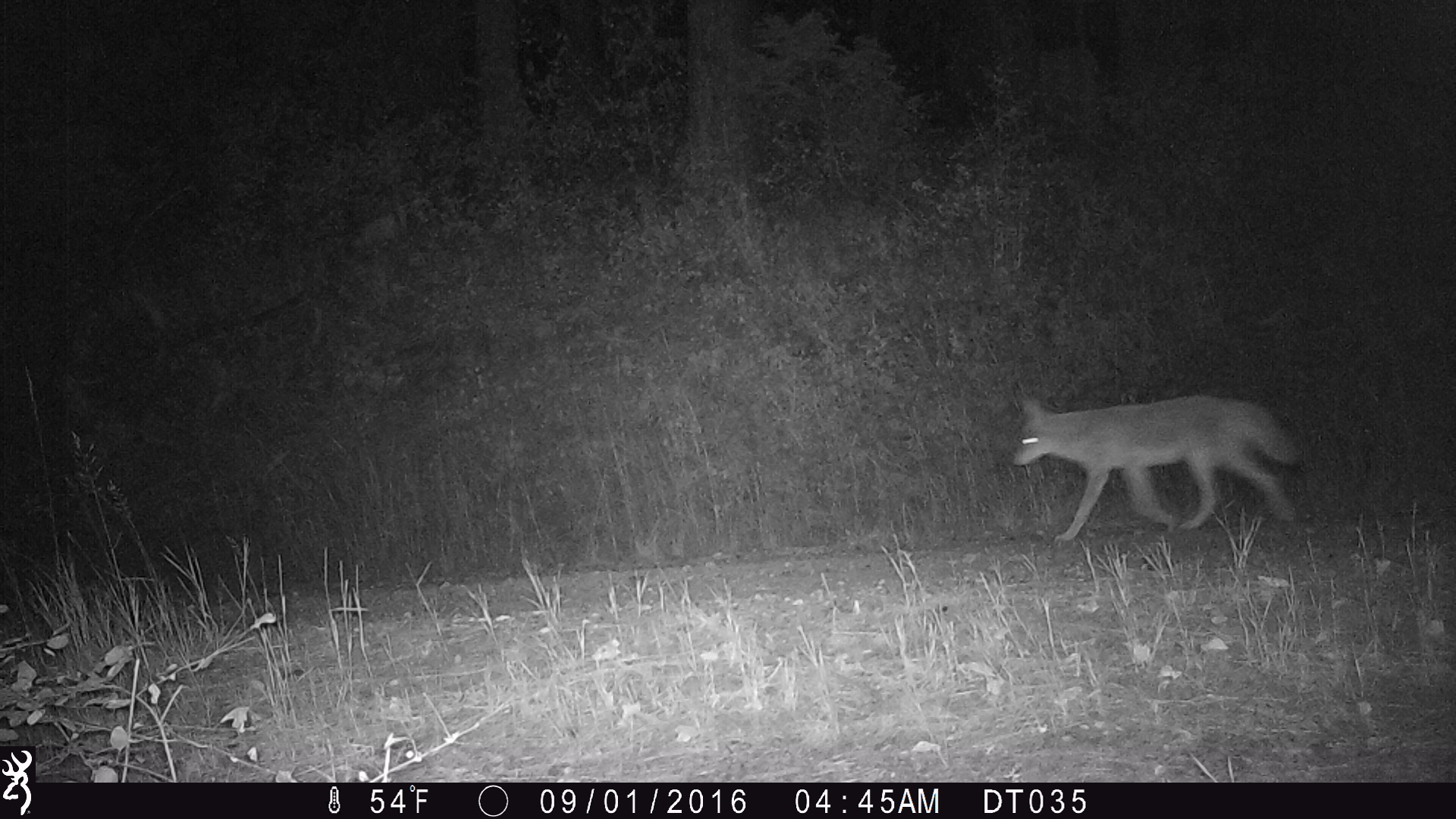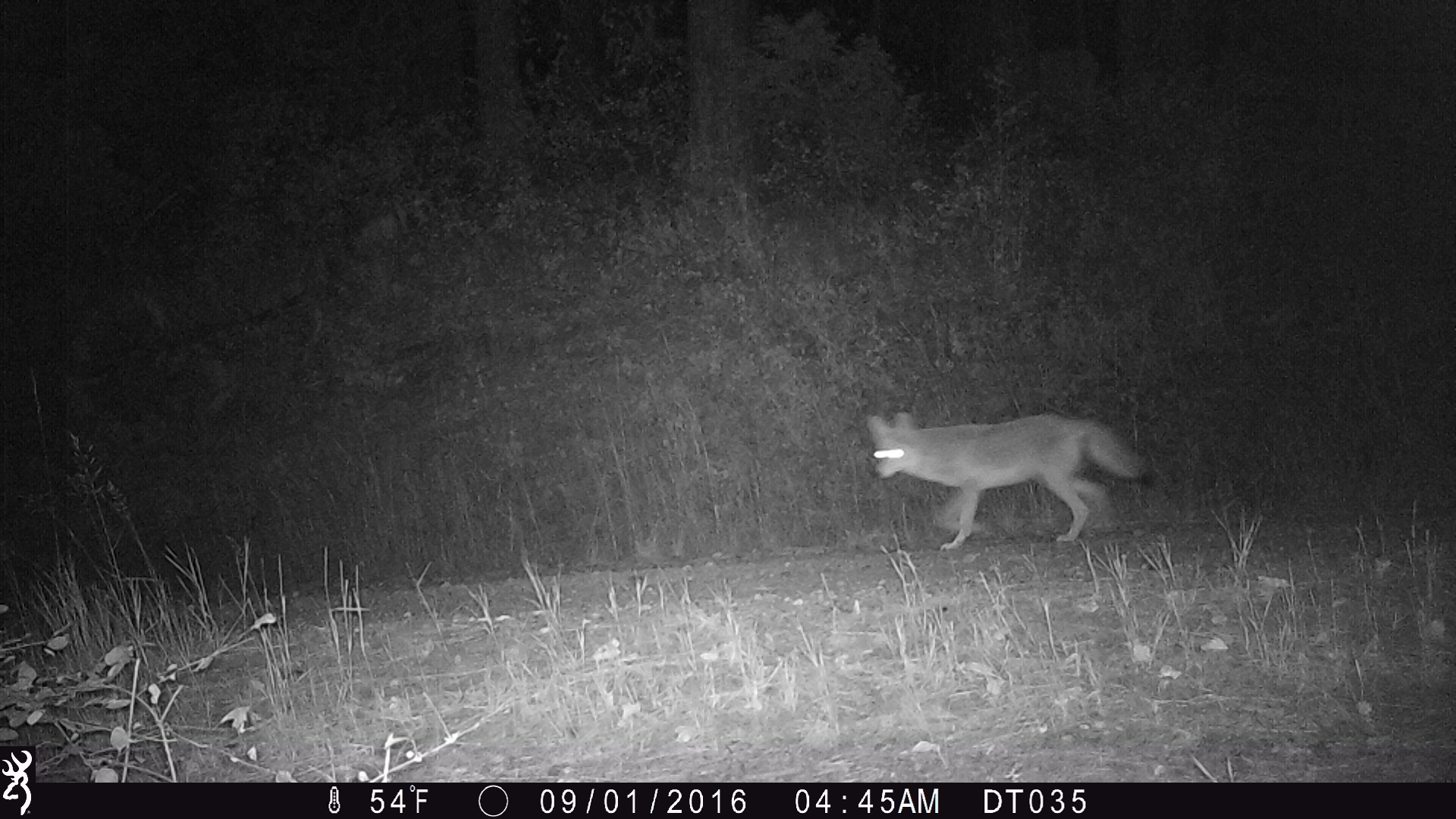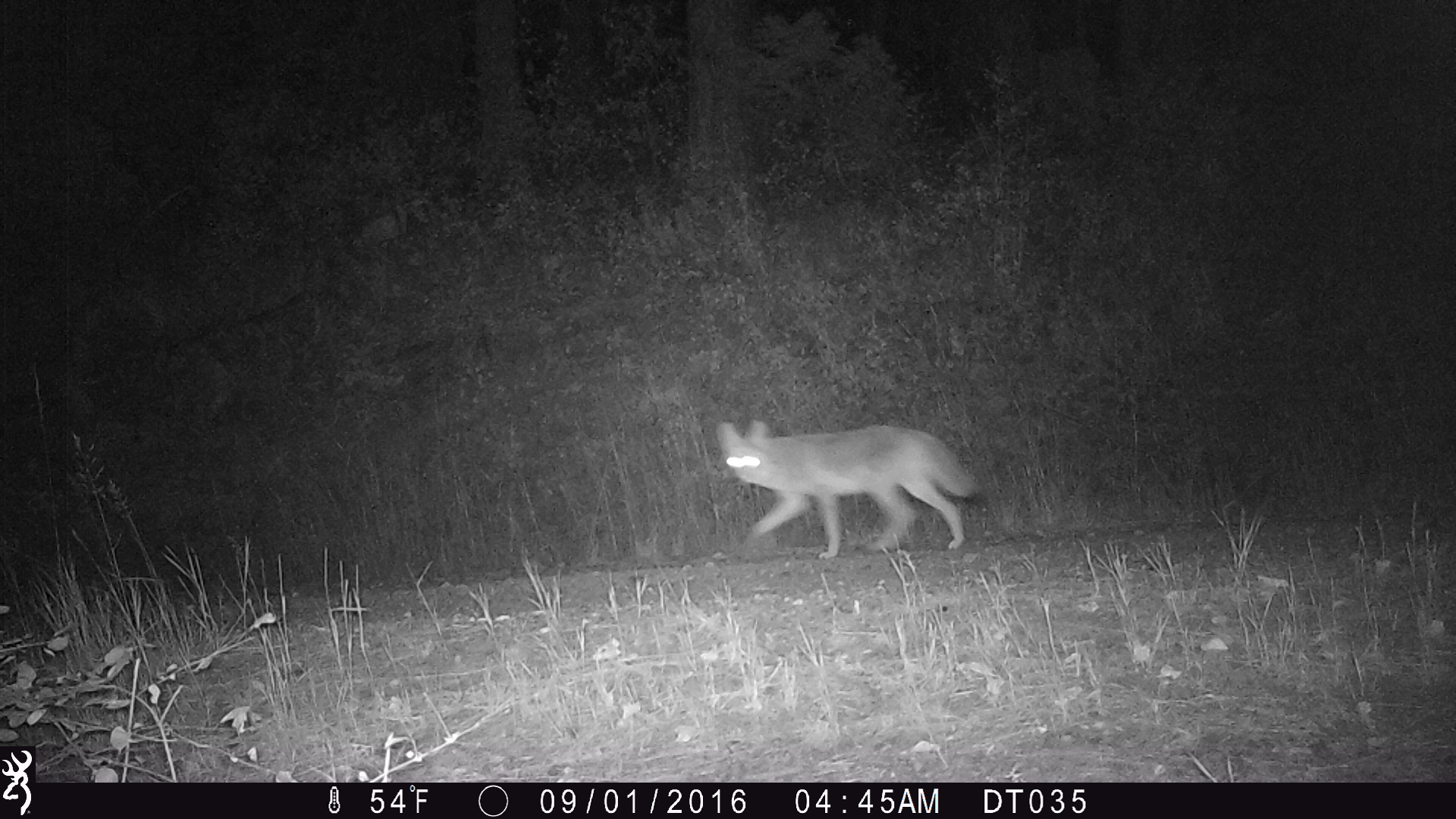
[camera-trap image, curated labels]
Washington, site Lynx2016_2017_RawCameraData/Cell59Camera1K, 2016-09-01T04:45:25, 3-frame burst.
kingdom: Animalia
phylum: Chordata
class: Mammalia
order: Carnivora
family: Canidae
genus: Canis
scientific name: Canis latrans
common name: coyote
Canis latrans (coyote). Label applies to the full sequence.